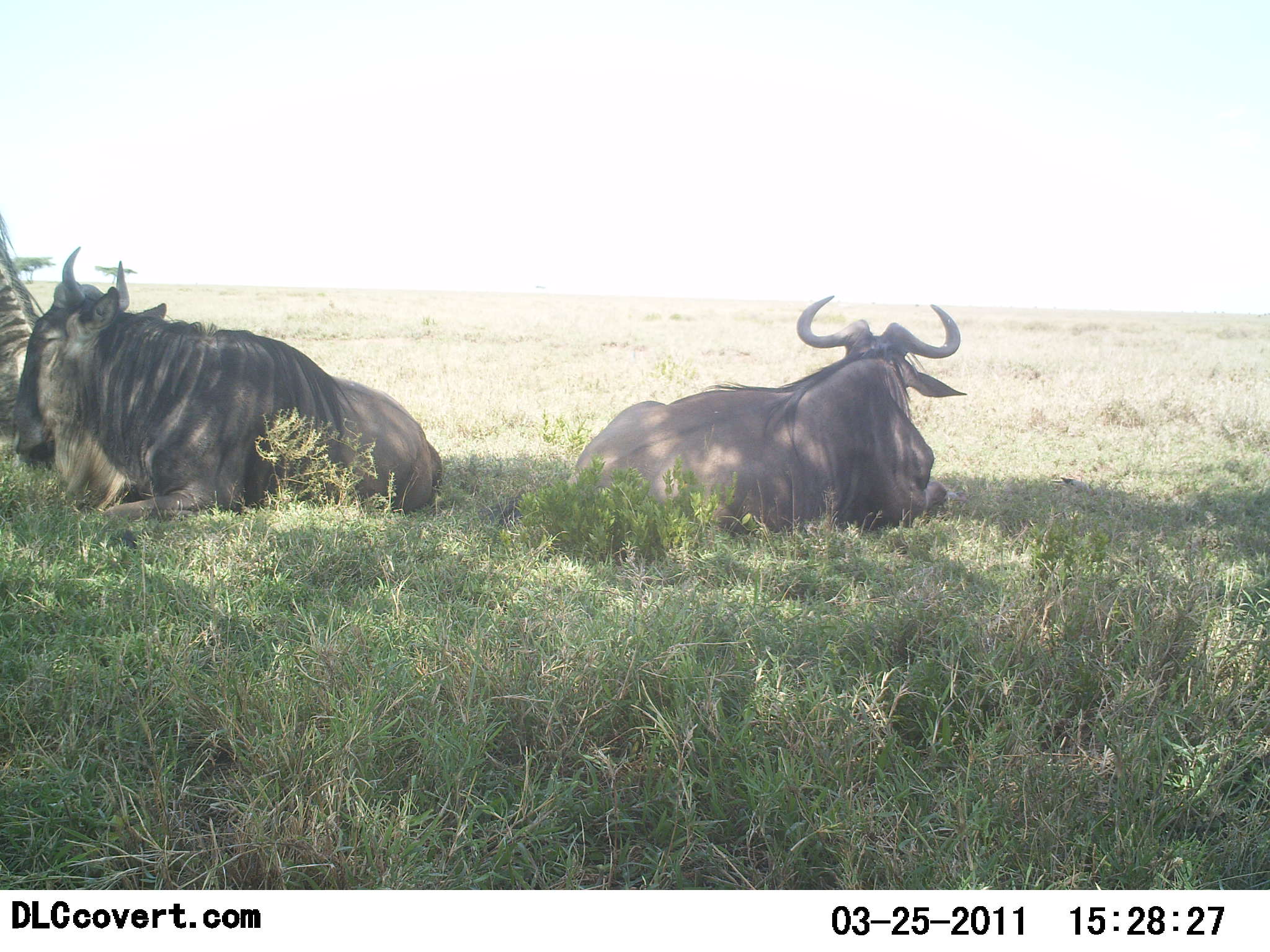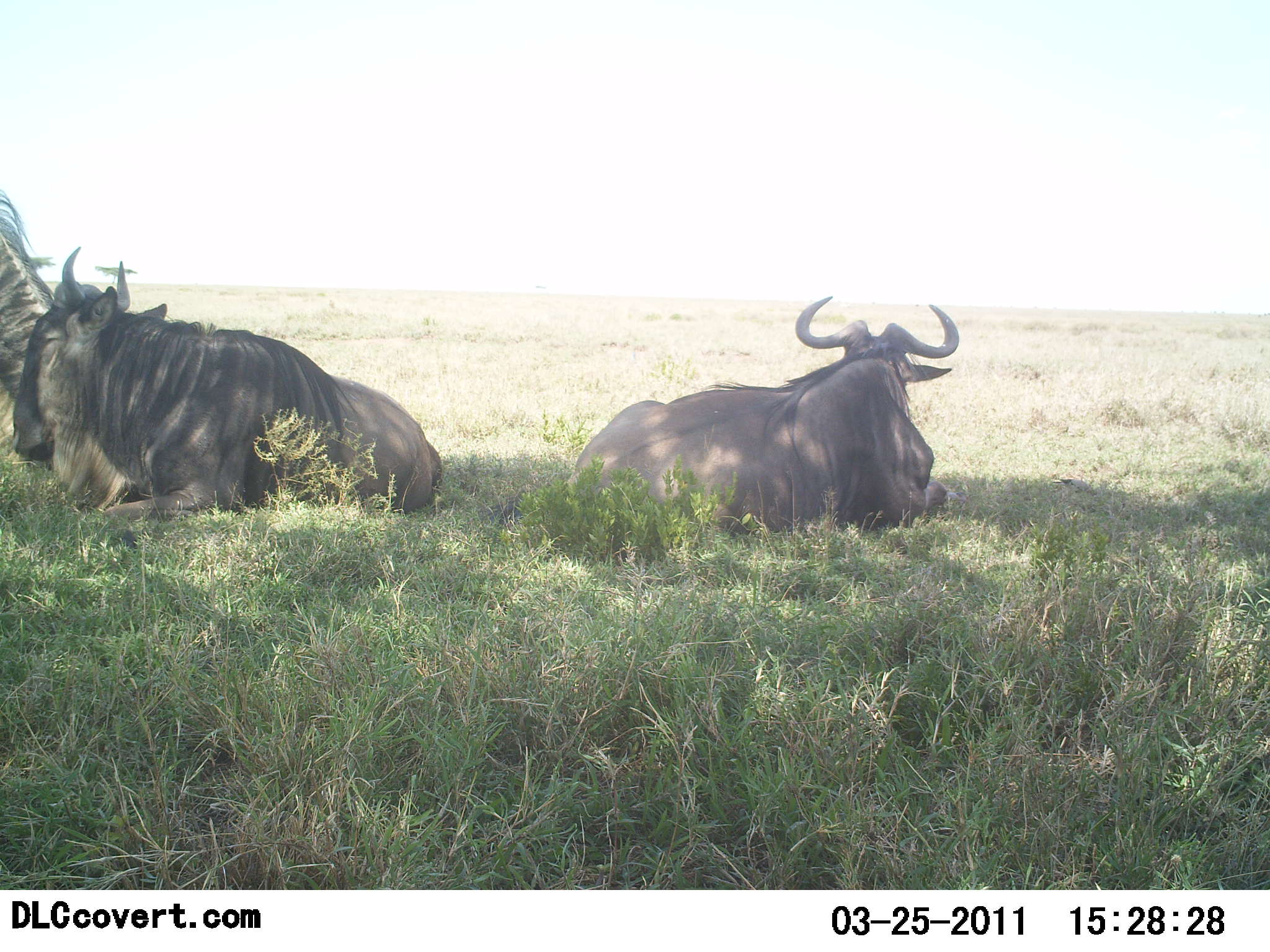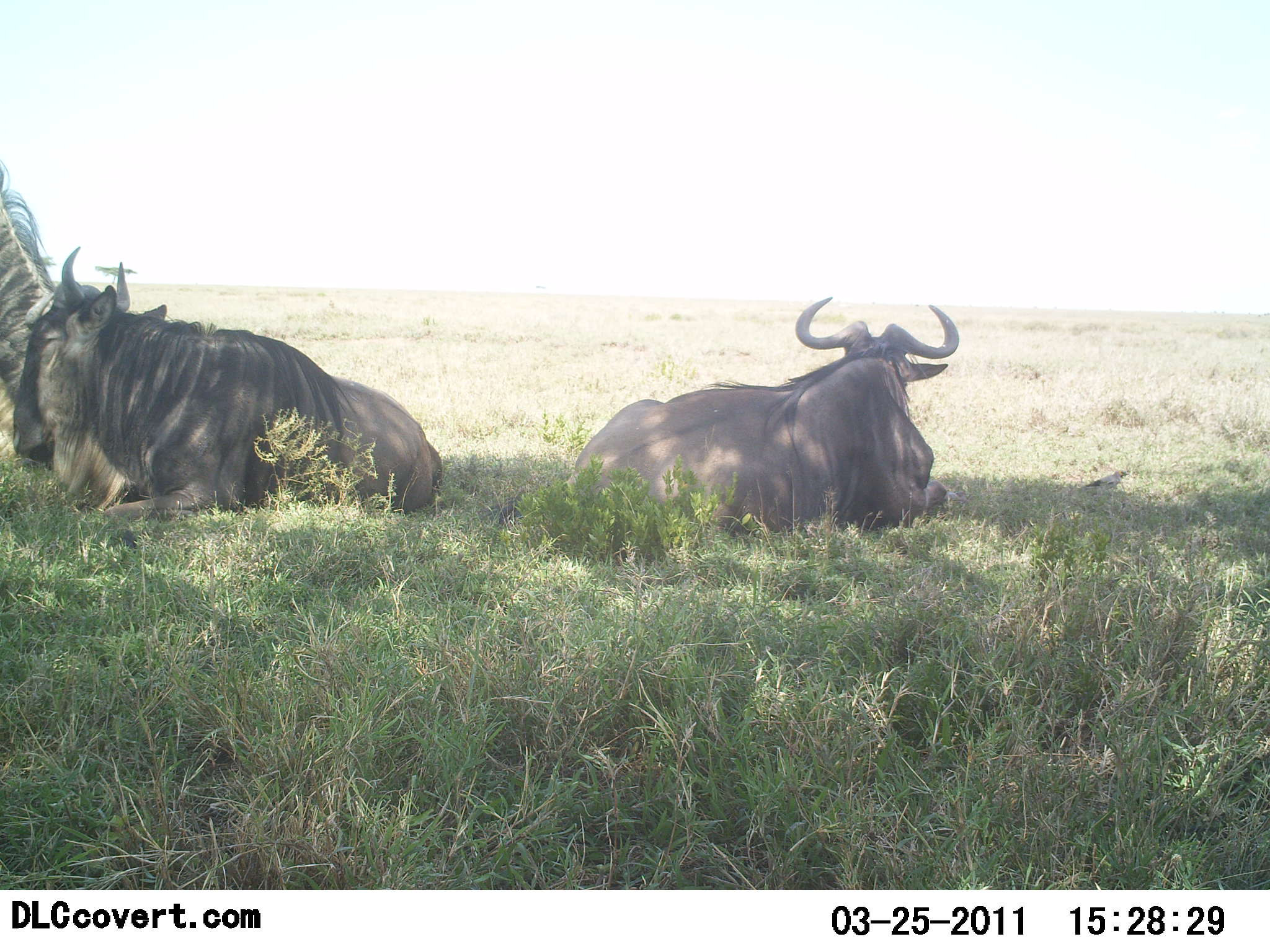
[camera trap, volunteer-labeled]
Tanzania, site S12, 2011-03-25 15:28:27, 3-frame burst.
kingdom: Animalia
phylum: Chordata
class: Mammalia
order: Artiodactyla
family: Bovidae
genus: Connochaetes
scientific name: Connochaetes taurinus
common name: blue wildebeest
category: wildebeest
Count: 3.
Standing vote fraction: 31%.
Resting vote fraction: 100%.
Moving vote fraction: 8%.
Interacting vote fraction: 8%.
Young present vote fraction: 0%.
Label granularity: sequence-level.